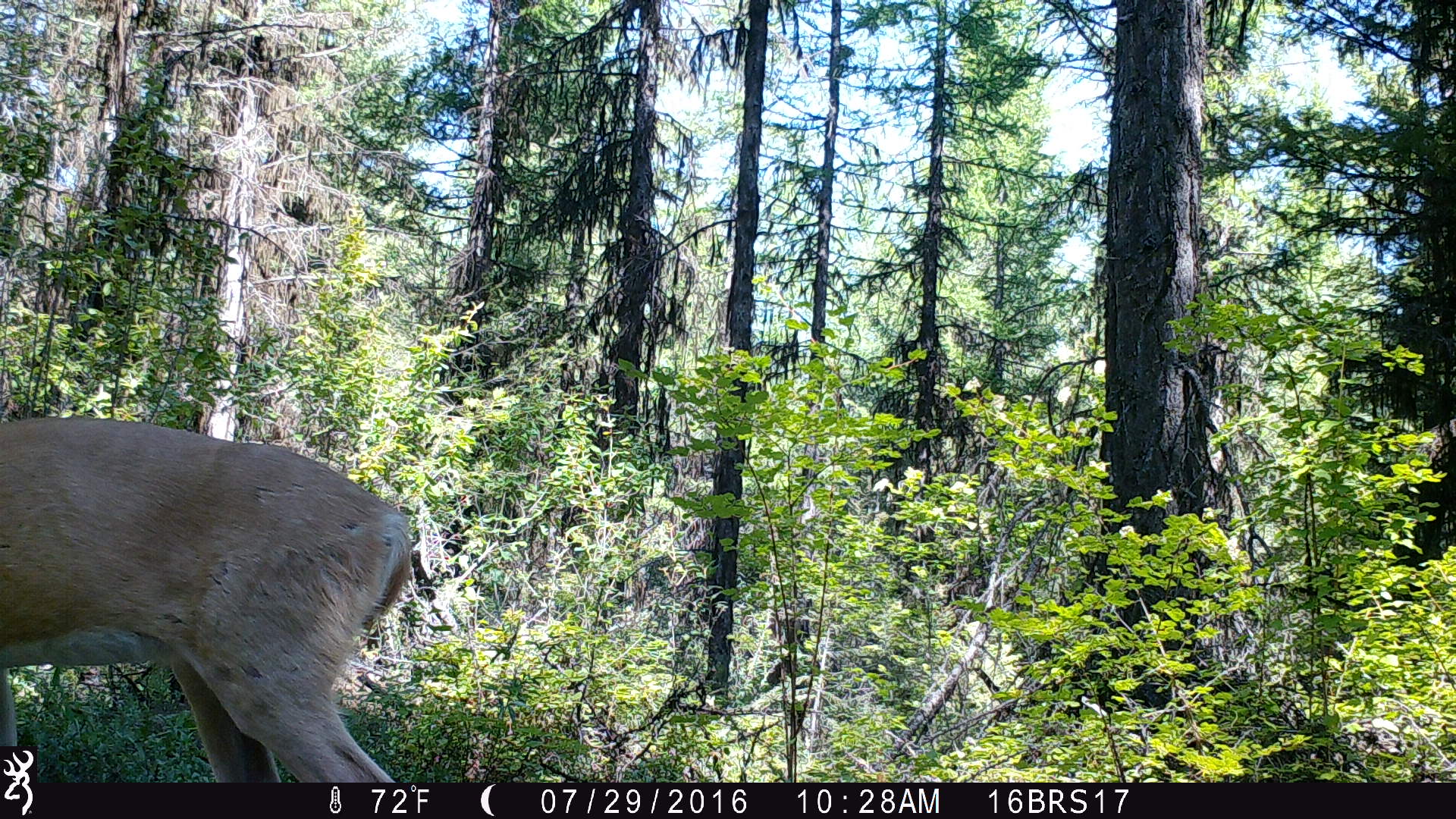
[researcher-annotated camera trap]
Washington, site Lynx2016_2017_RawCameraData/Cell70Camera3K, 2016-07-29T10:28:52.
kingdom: Animalia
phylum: Chordata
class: Mammalia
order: Artiodactyla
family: Cervidae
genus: Odocoileus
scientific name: Odocoileus virginianus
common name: white-tailed deer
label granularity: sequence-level